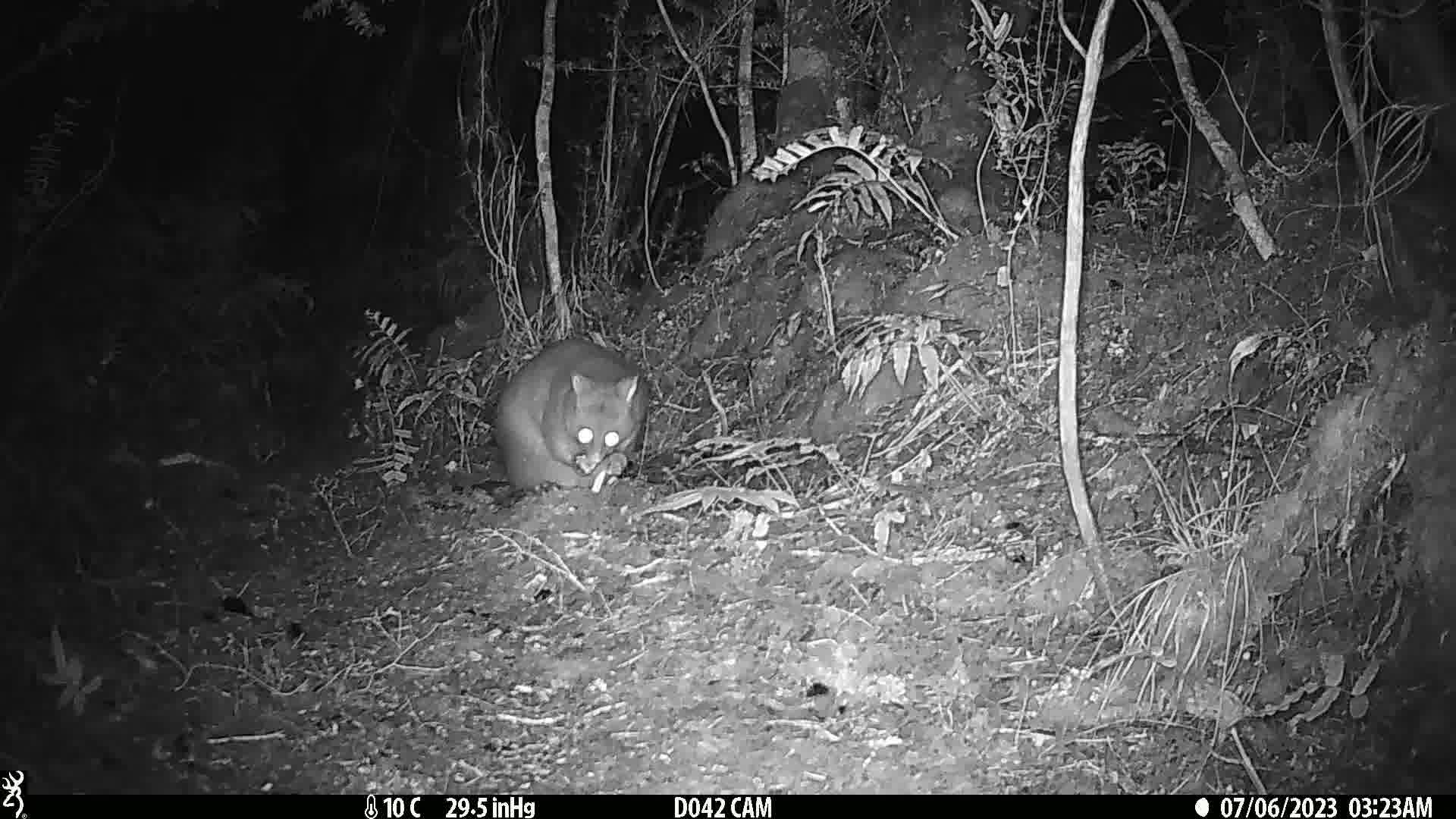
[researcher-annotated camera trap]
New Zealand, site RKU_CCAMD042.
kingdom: Animalia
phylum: Chordata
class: Mammalia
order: Diprotodontia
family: Phalangeridae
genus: Trichosurus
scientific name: Trichosurus vulpecula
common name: common brushtail possum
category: possum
Possum (common brushtail possum) (Trichosurus vulpecula).